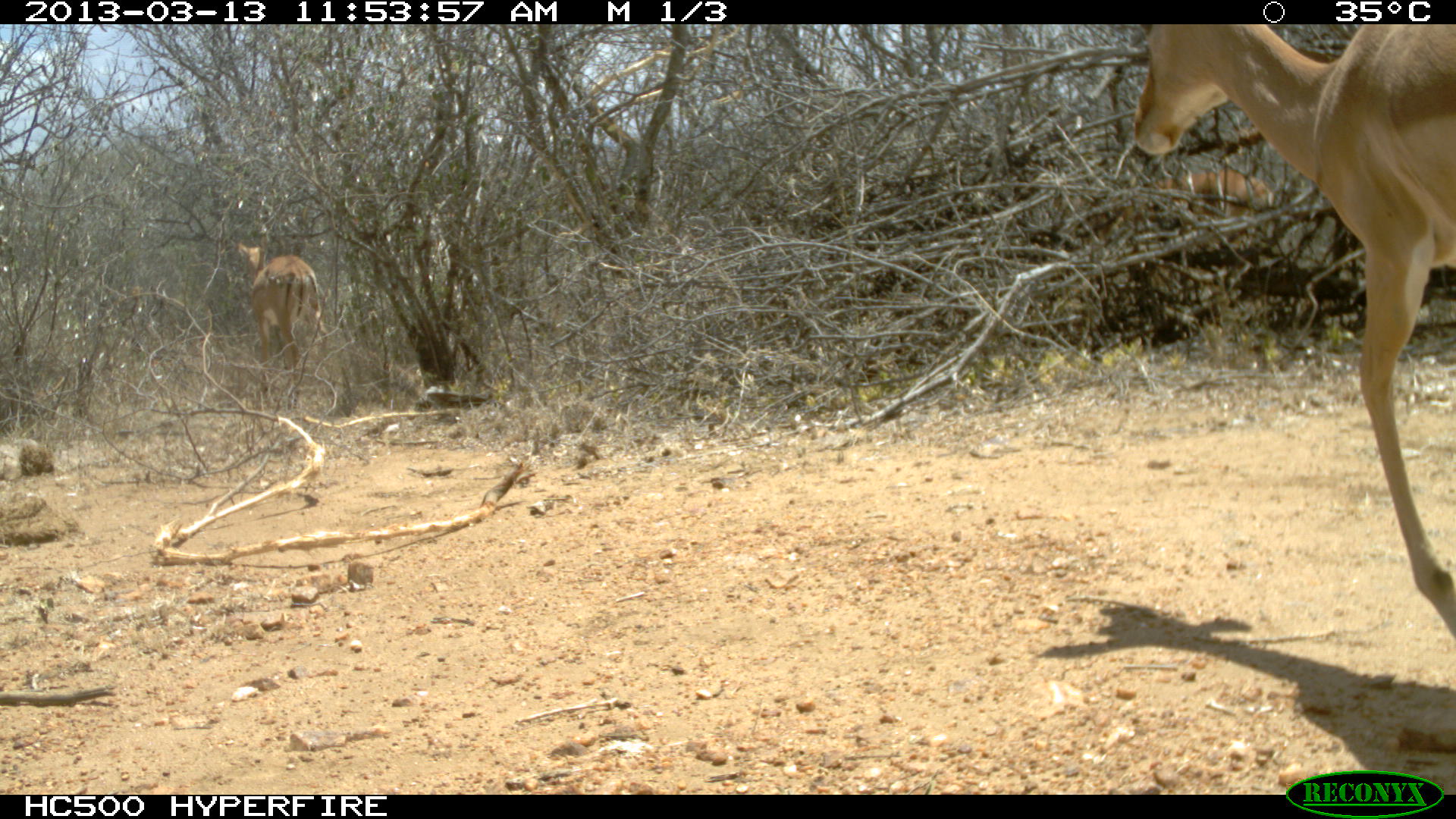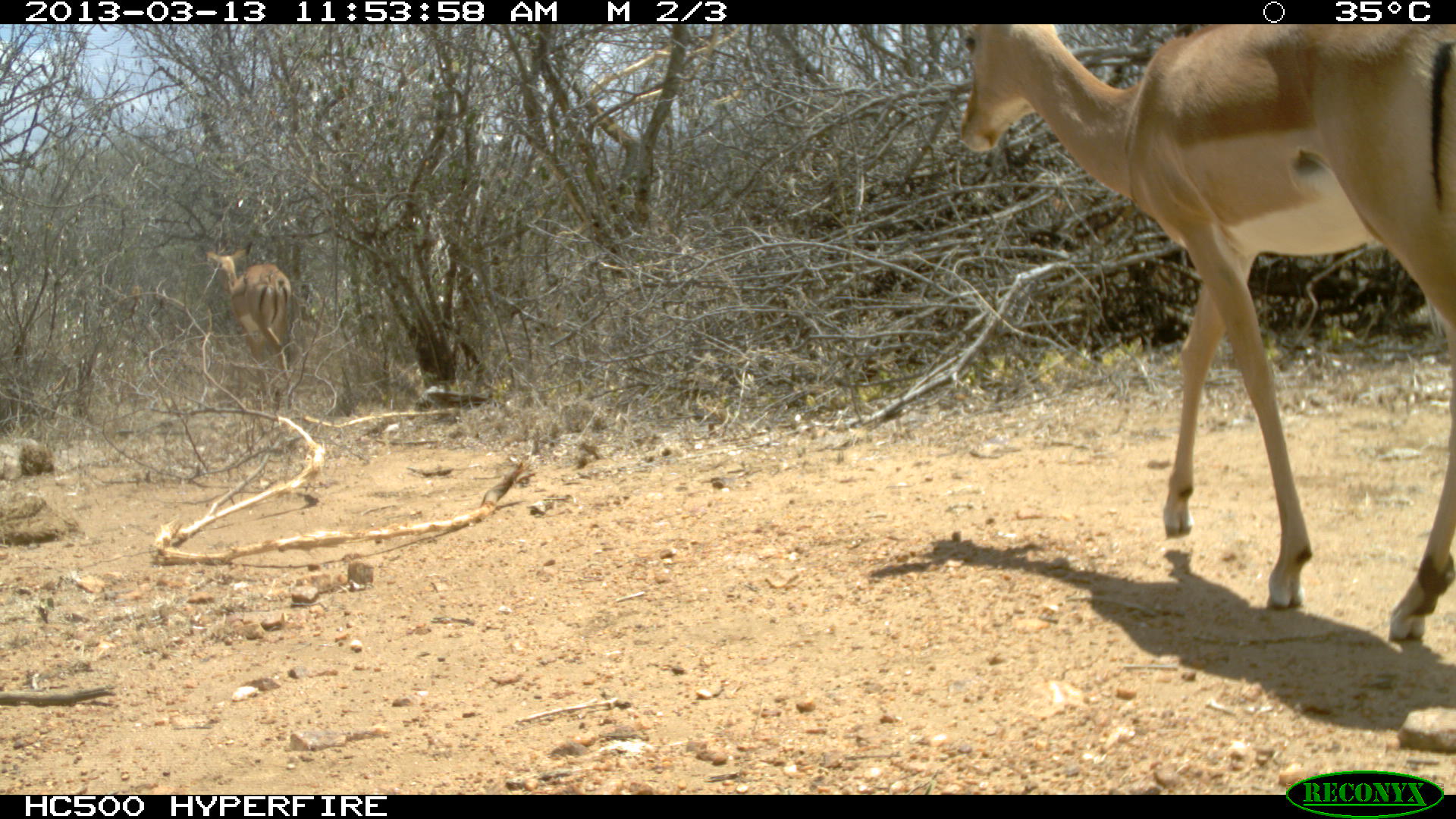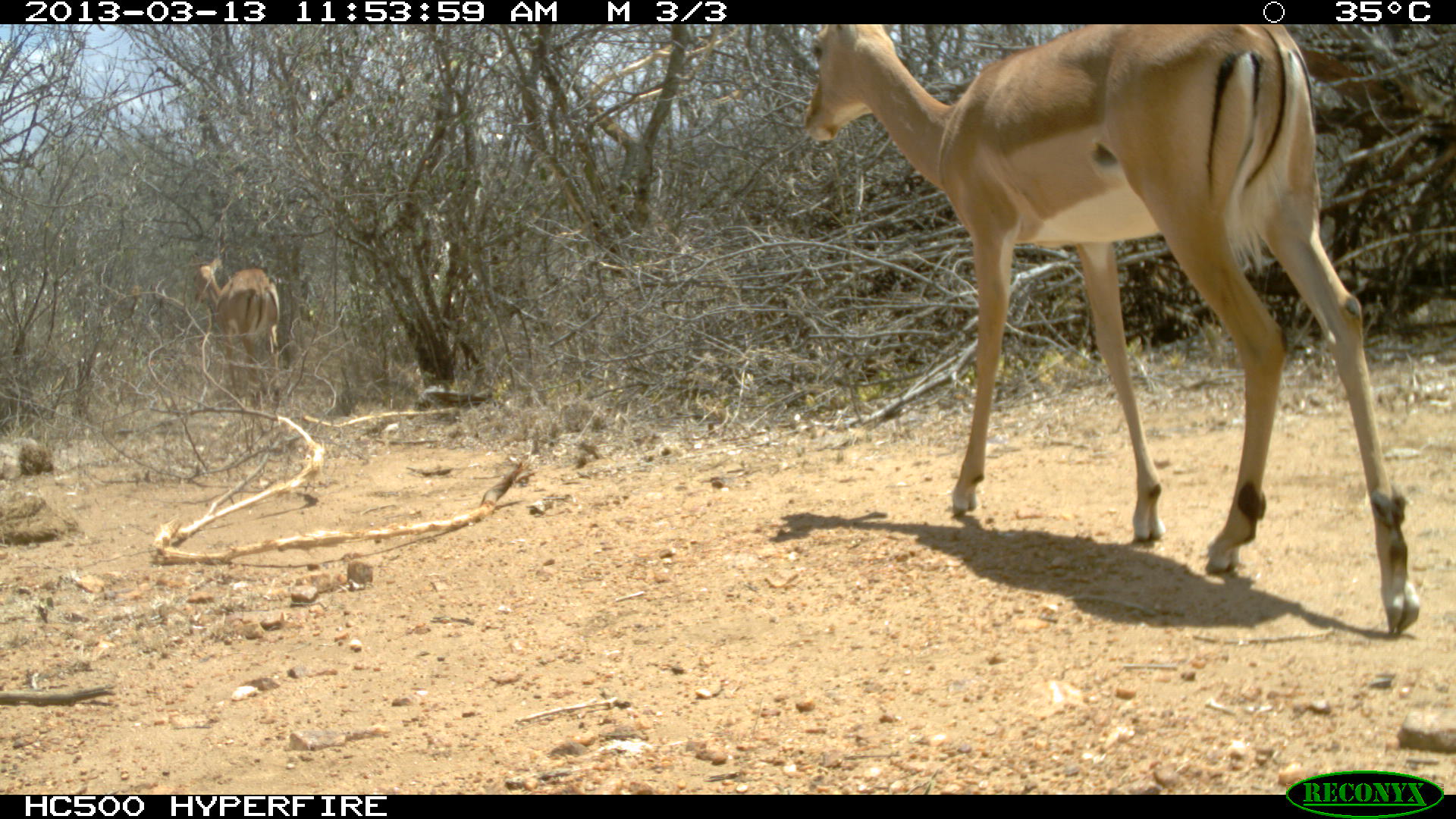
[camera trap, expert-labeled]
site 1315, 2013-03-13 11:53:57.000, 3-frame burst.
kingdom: Animalia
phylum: Chordata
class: Mammalia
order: Artiodactyla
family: Bovidae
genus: Aepyceros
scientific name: Aepyceros melampus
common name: impala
Aepyceros melampus (impala), count 2.